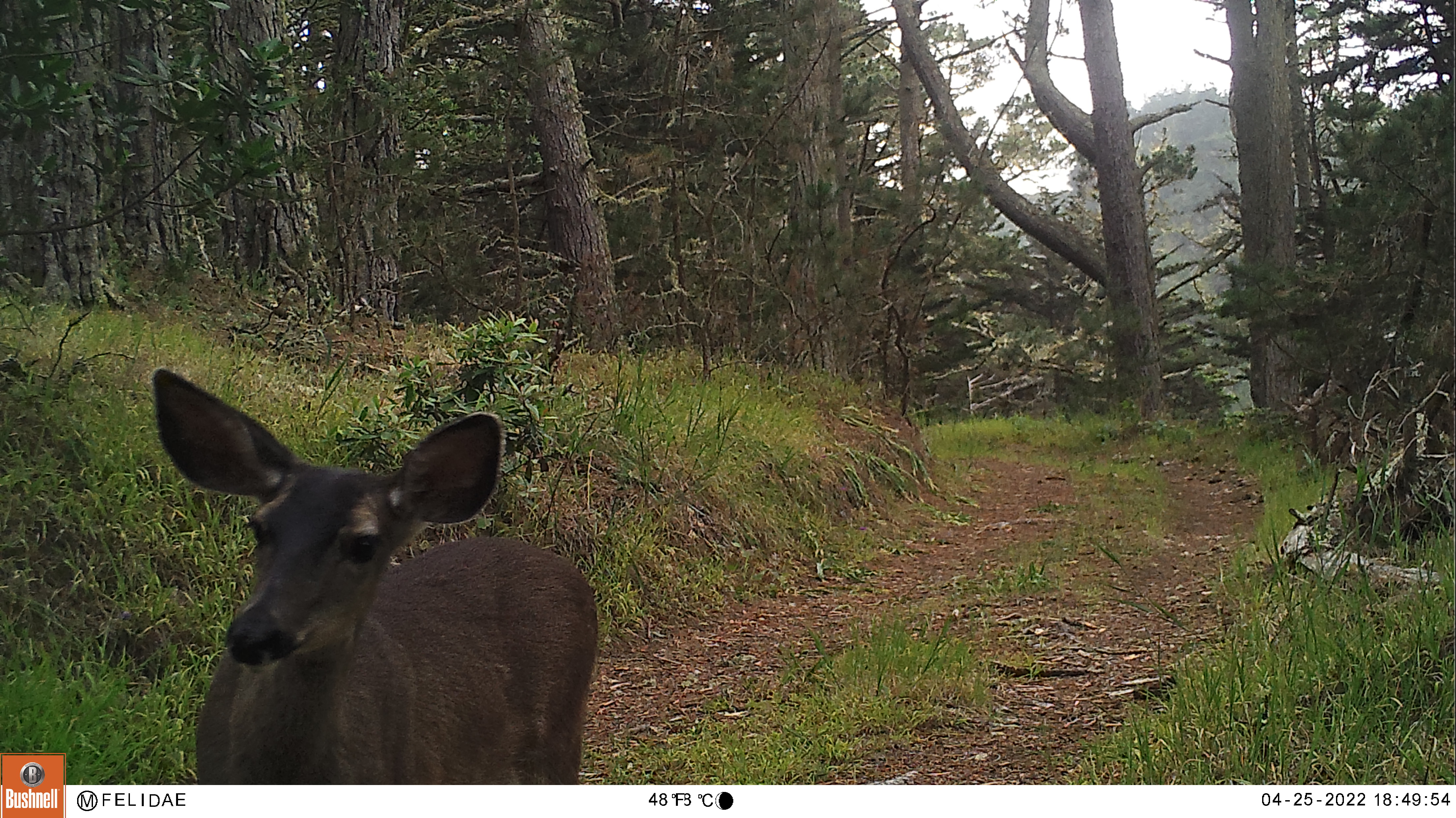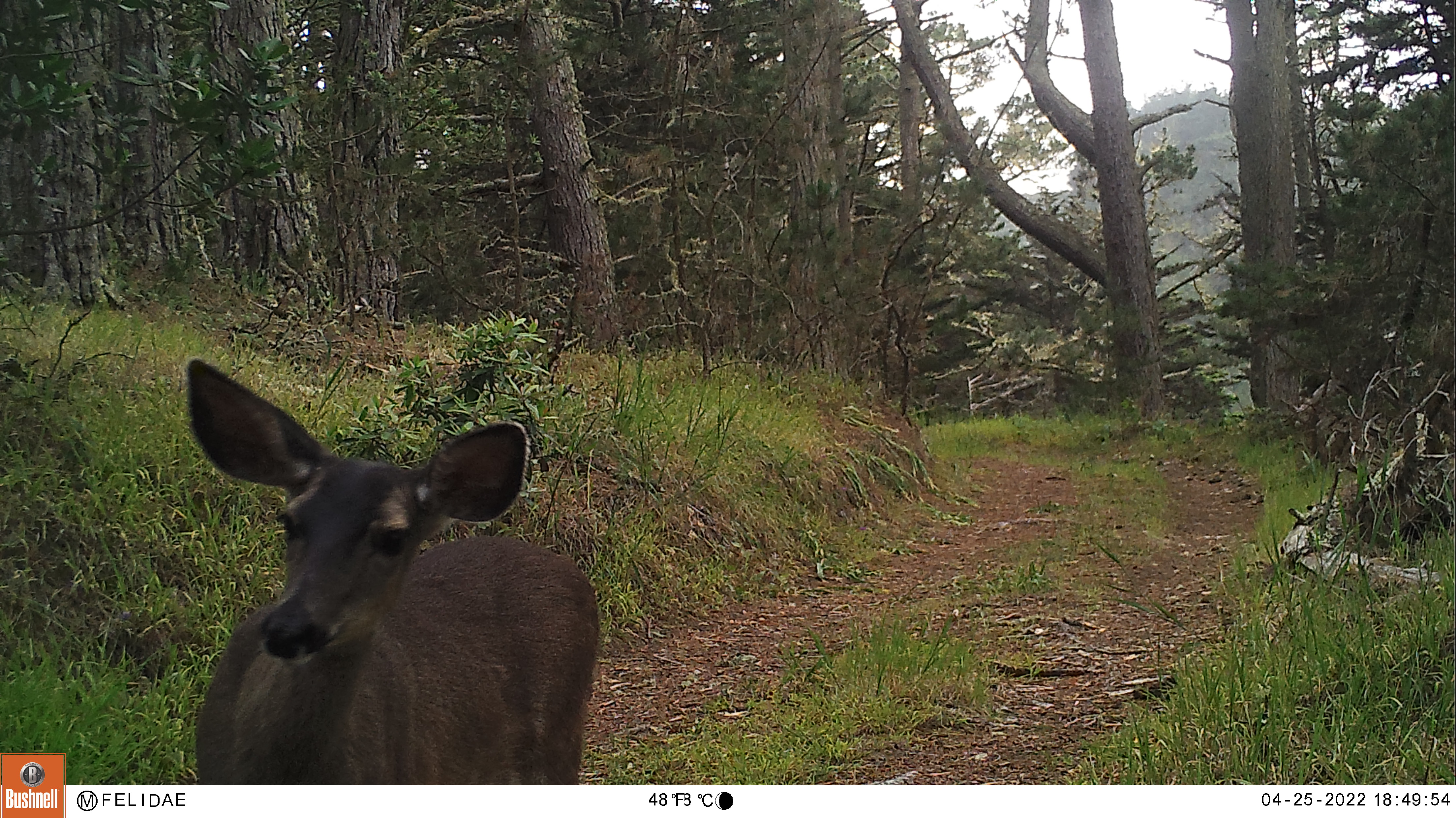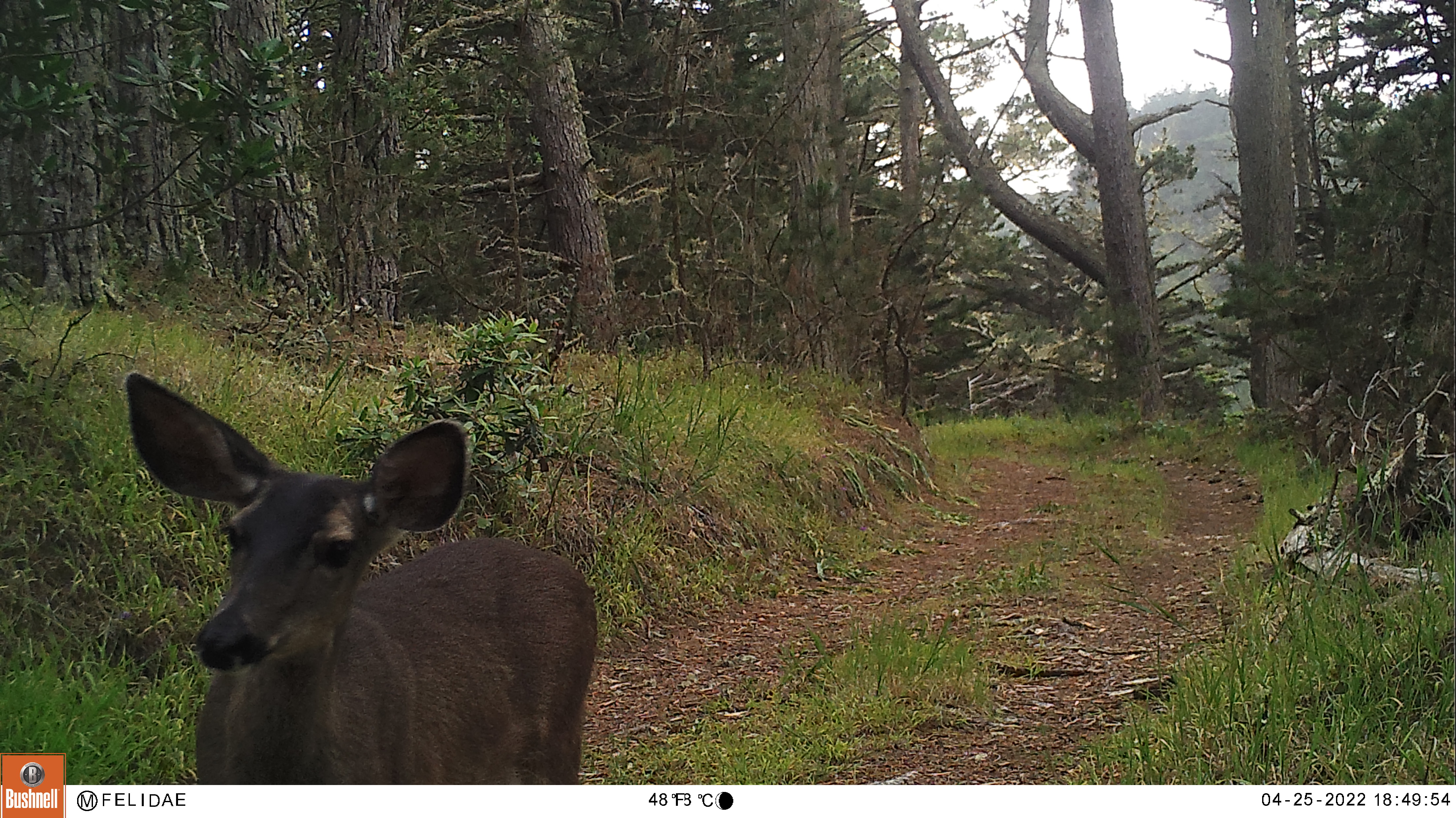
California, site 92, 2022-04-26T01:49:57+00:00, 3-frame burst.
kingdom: Animalia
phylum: Chordata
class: Mammalia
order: Artiodactyla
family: Cervidae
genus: Odocoileus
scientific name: Odocoileus hemionus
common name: mule deer